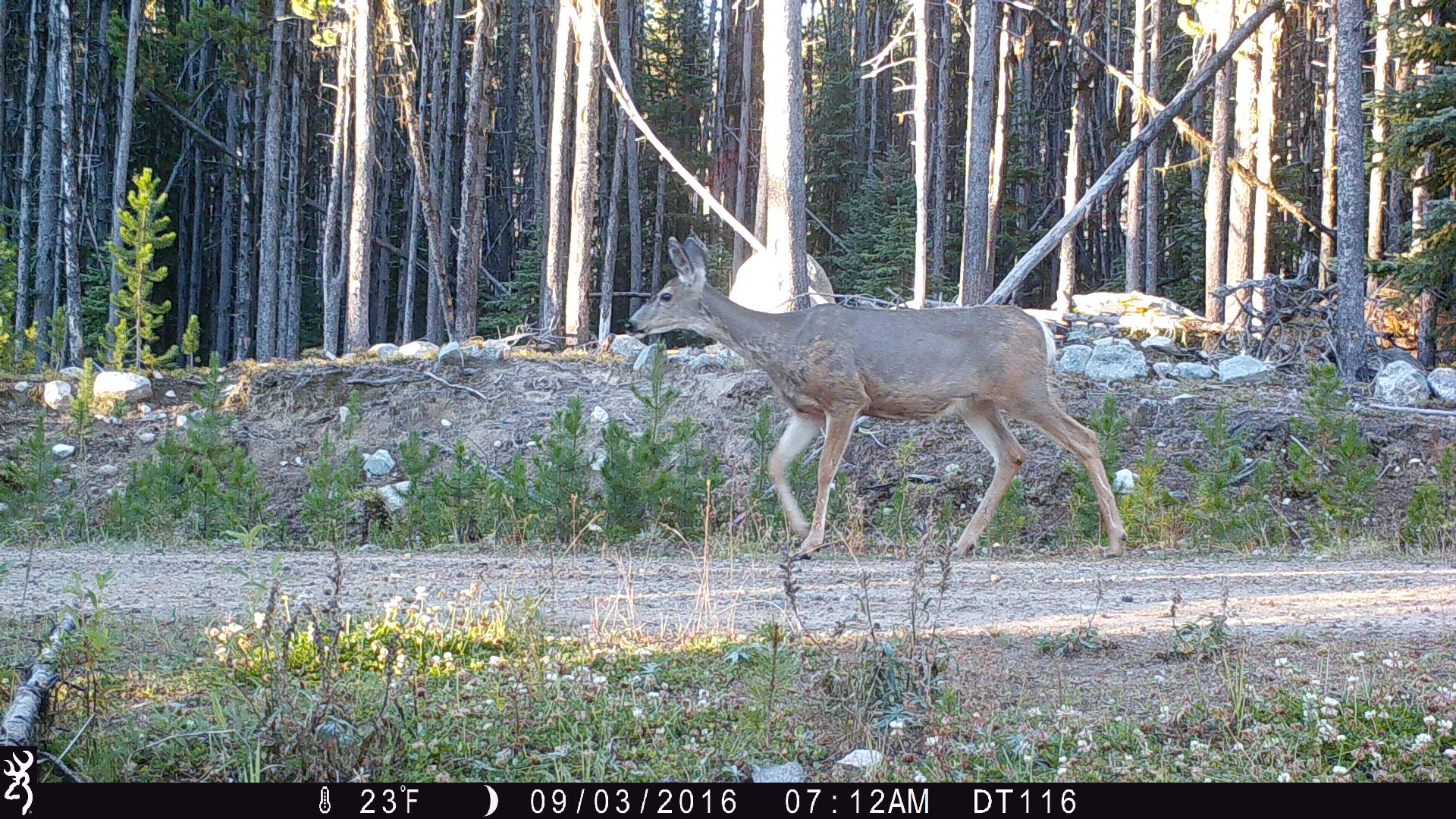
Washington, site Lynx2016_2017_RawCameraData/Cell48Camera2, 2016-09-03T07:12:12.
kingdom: Animalia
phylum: Chordata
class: Mammalia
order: Artiodactyla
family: Cervidae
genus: Odocoileus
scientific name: Odocoileus hemionus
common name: mule deer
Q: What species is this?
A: Odocoileus hemionus (mule deer).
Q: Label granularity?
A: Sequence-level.